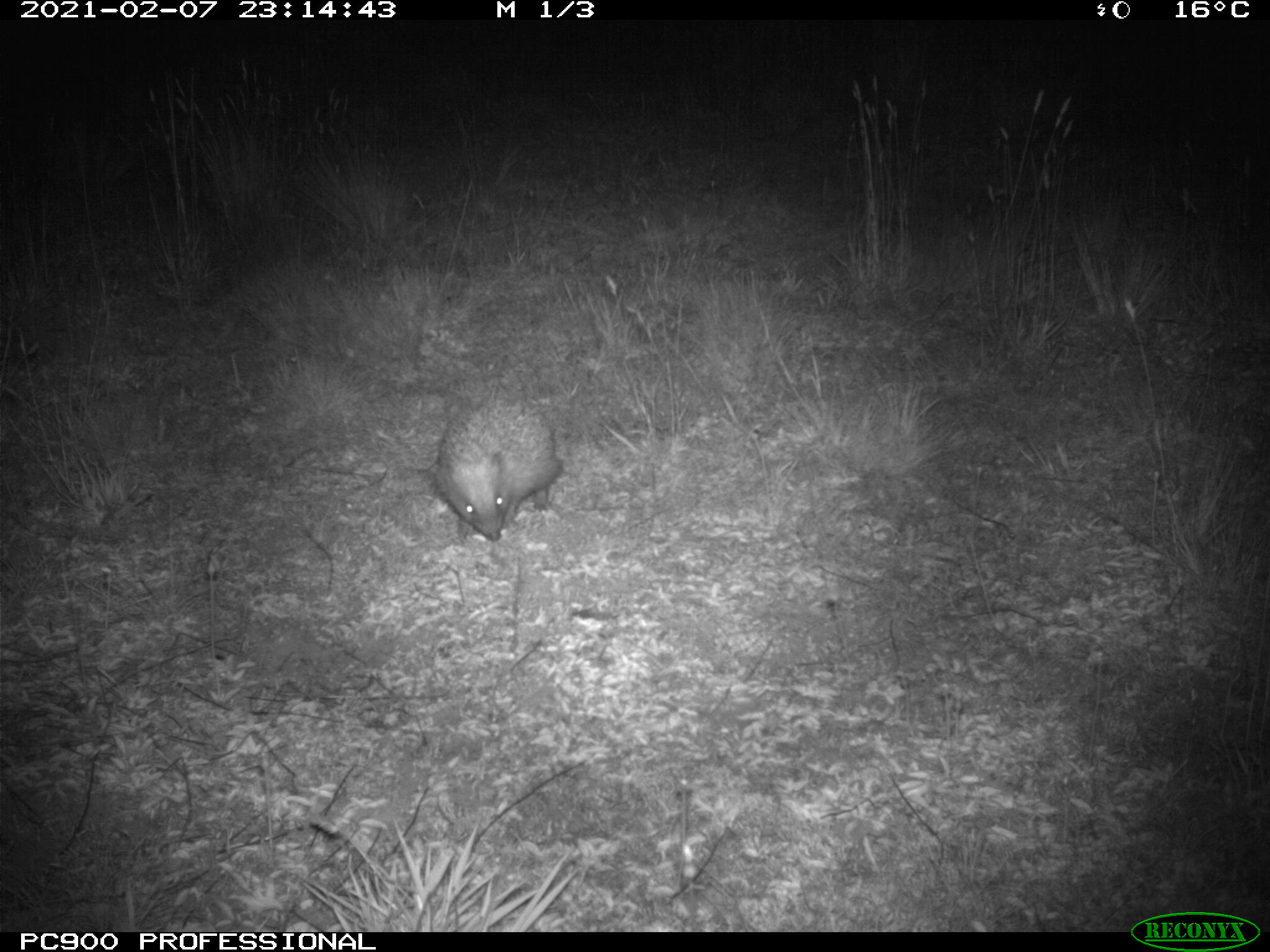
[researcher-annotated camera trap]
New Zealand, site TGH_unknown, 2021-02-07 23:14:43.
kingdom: Animalia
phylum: Chordata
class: Mammalia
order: Eulipotyphla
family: Erinaceidae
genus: Erinaceus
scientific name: Erinaceus europaeus europaeus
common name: european hedgehog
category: hedgehog